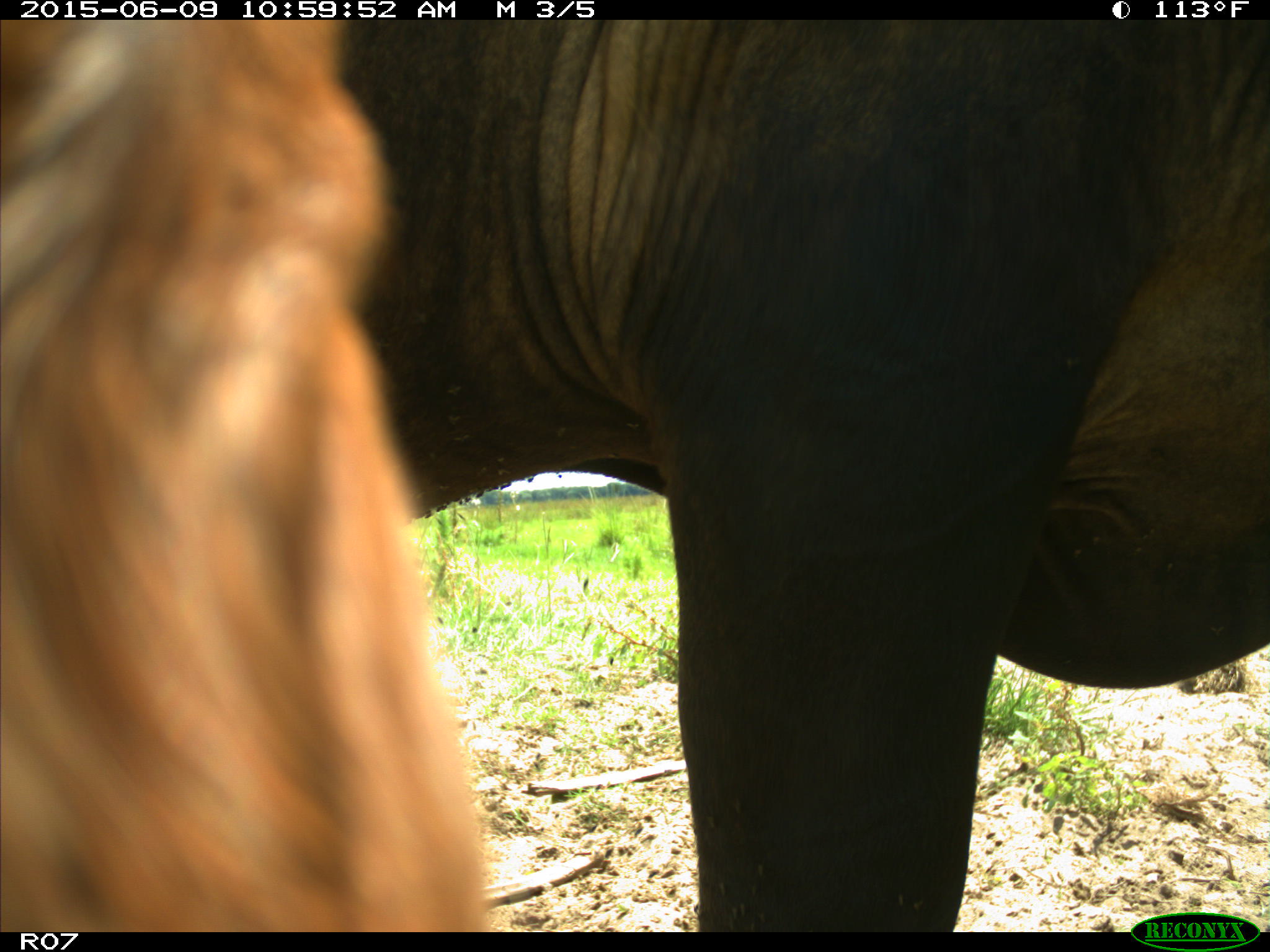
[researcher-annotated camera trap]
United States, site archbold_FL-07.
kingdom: Animalia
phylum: Chordata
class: Mammalia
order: Artiodactyla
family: Bovidae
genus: Bos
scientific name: Bos taurus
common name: domestic cow